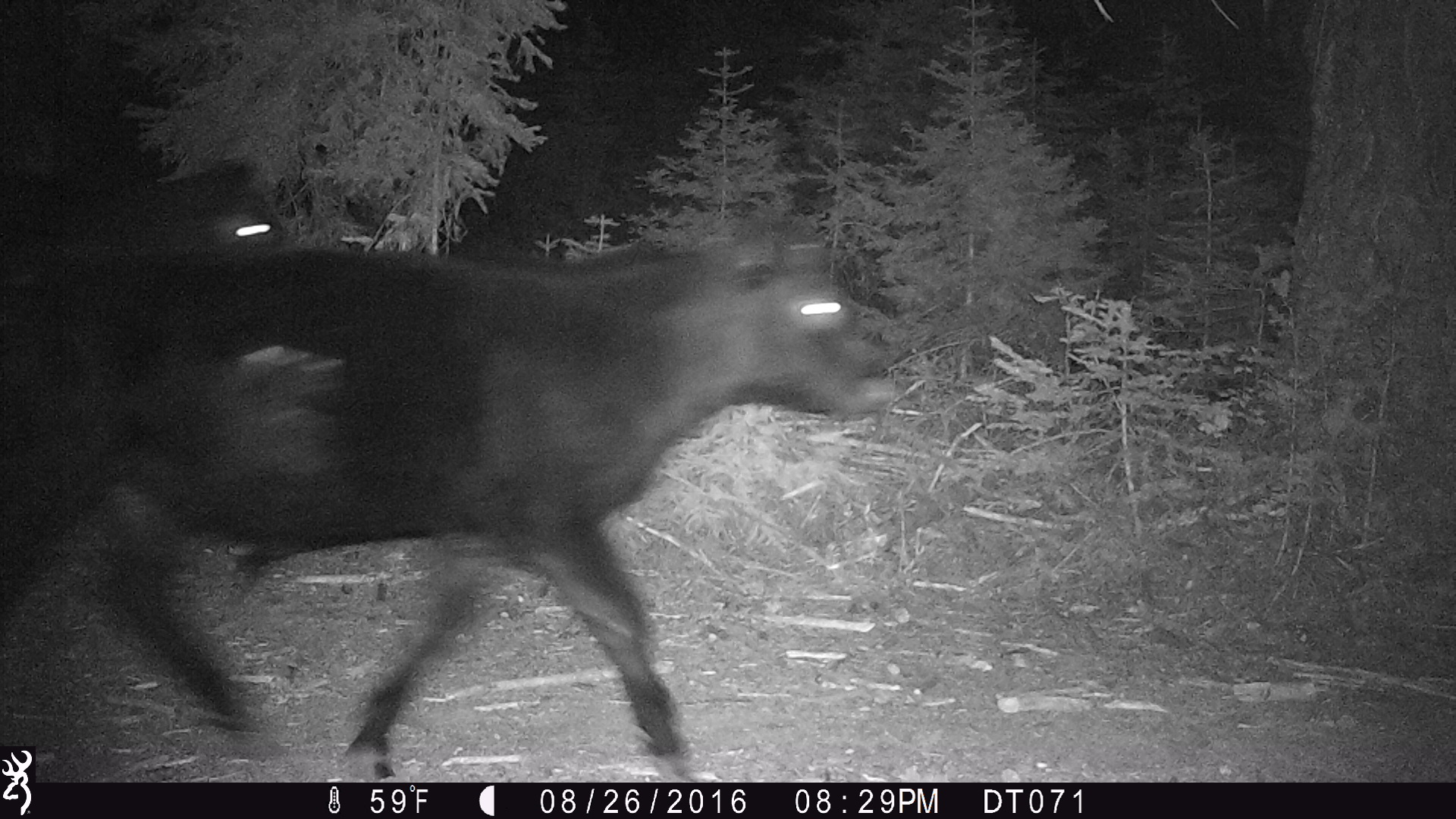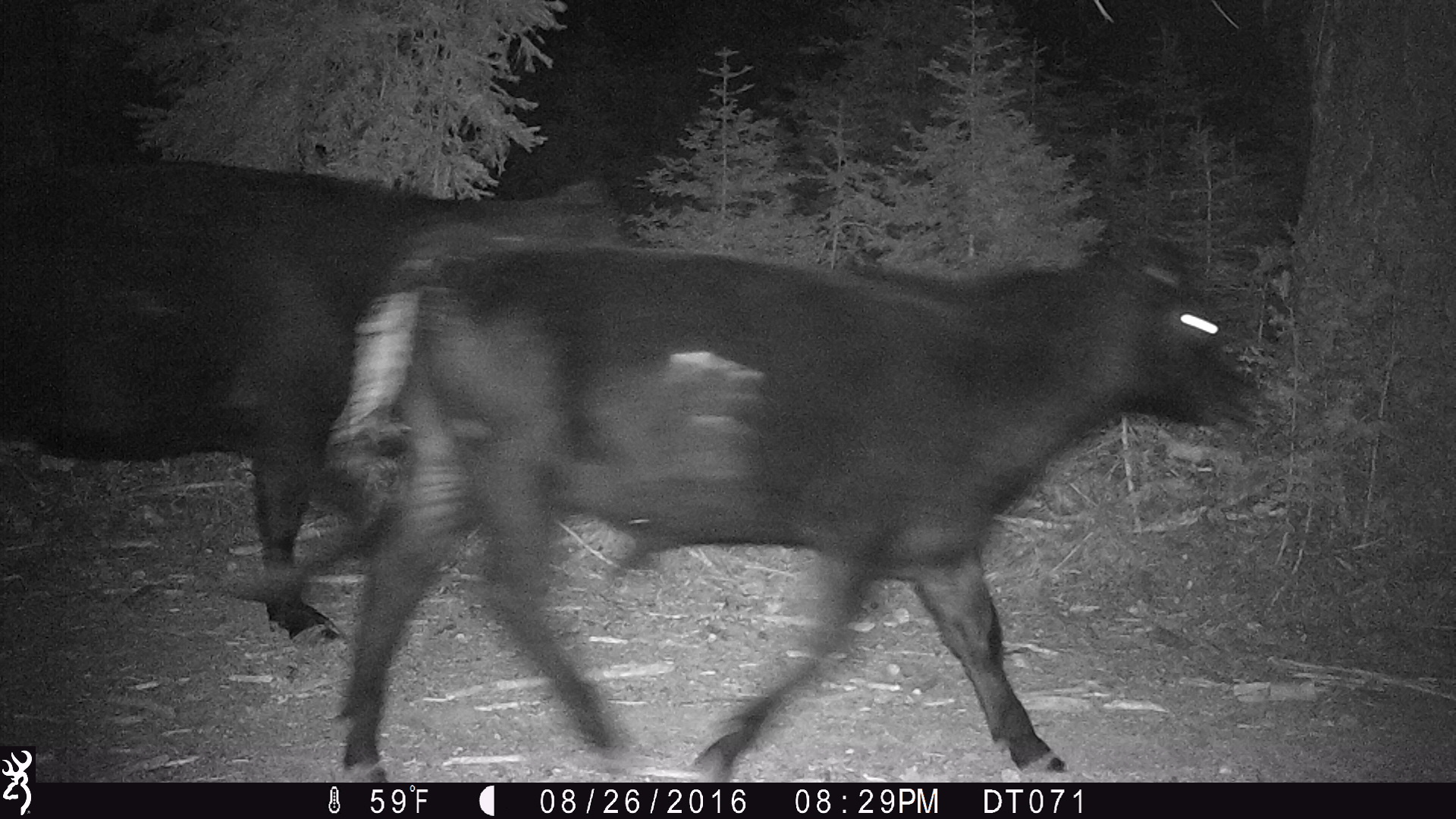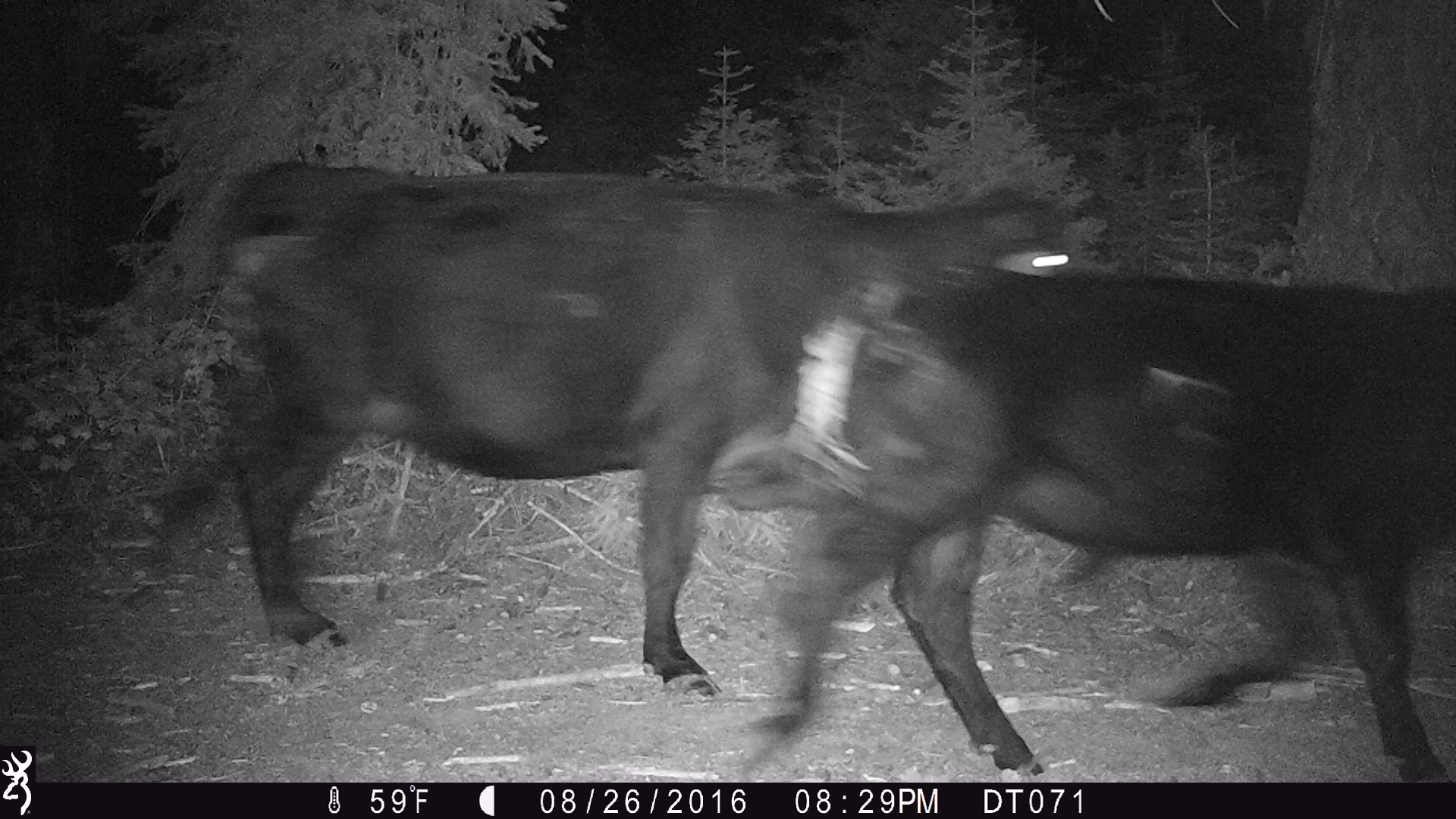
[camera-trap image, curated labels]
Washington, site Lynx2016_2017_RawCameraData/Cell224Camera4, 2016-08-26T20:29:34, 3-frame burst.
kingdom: Animalia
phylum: Chordata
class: Mammalia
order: Artiodactyla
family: Bovidae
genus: Bos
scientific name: Bos taurus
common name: domestic cattle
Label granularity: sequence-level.